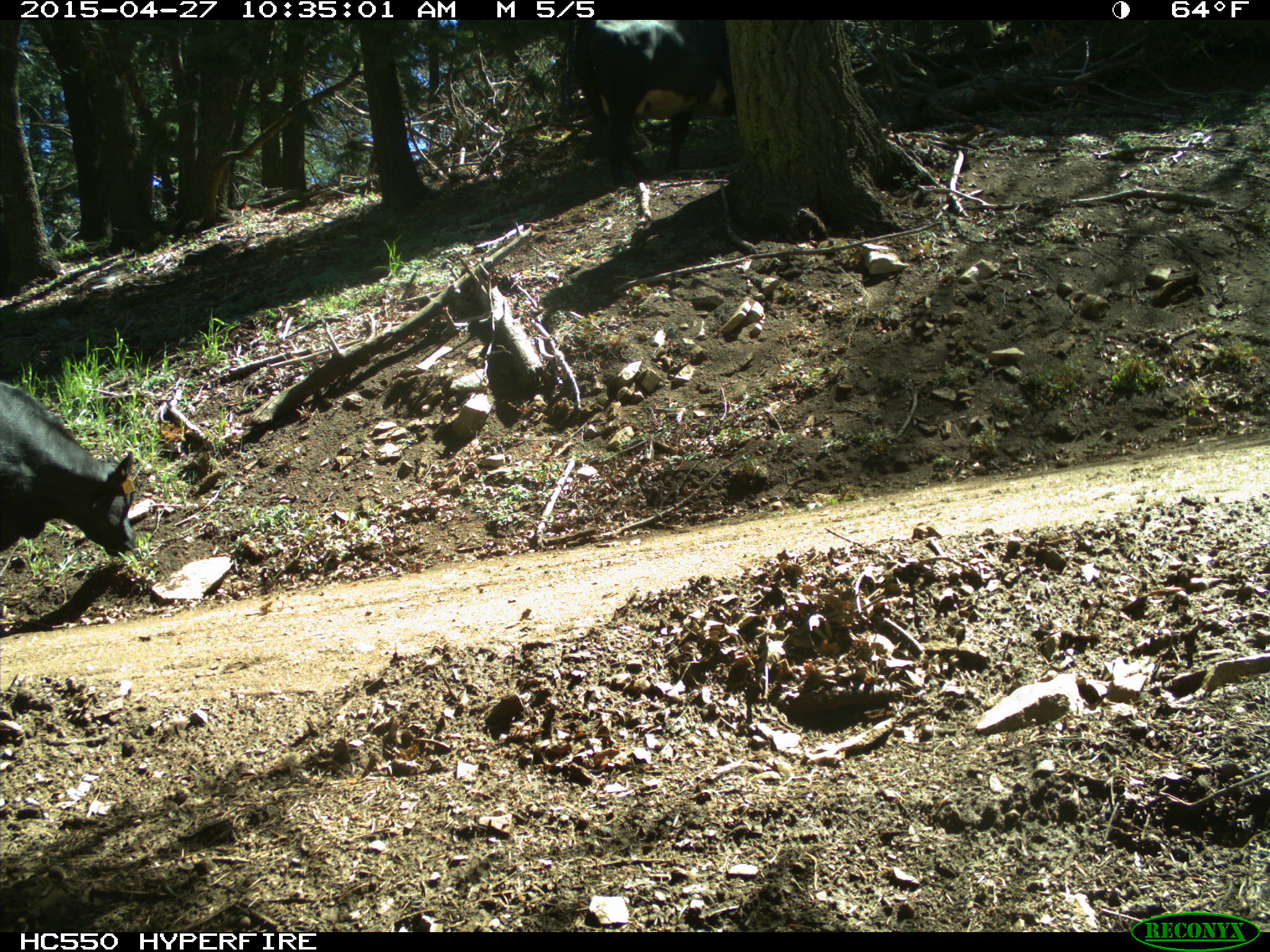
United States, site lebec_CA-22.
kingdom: Animalia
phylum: Chordata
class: Mammalia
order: Artiodactyla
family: Bovidae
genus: Bos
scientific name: Bos taurus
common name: domestic cow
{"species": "Bos taurus (domestic cow)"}